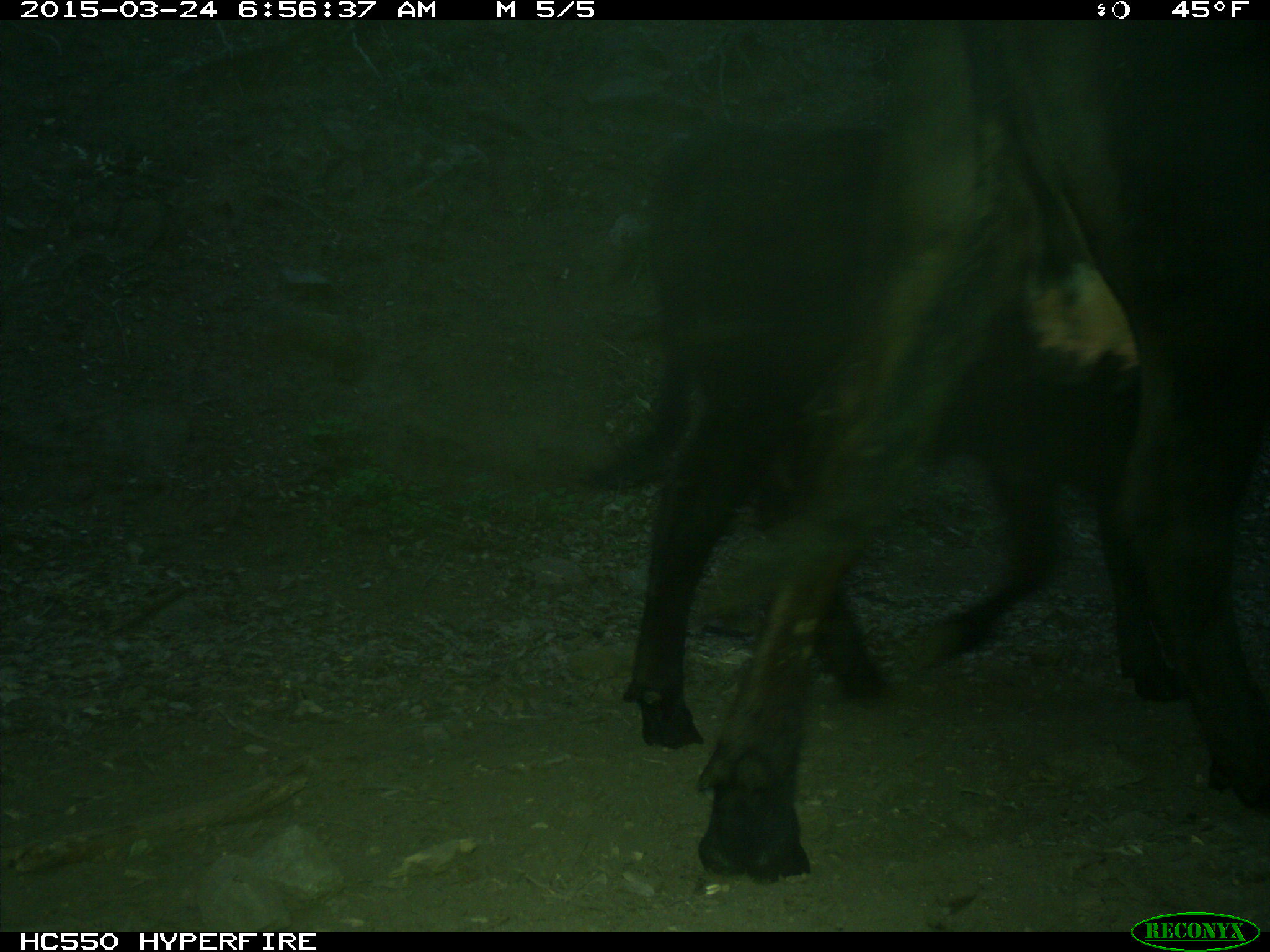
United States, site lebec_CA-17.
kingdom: Animalia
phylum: Chordata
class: Mammalia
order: Artiodactyla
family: Bovidae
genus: Bos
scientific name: Bos taurus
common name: domestic cow